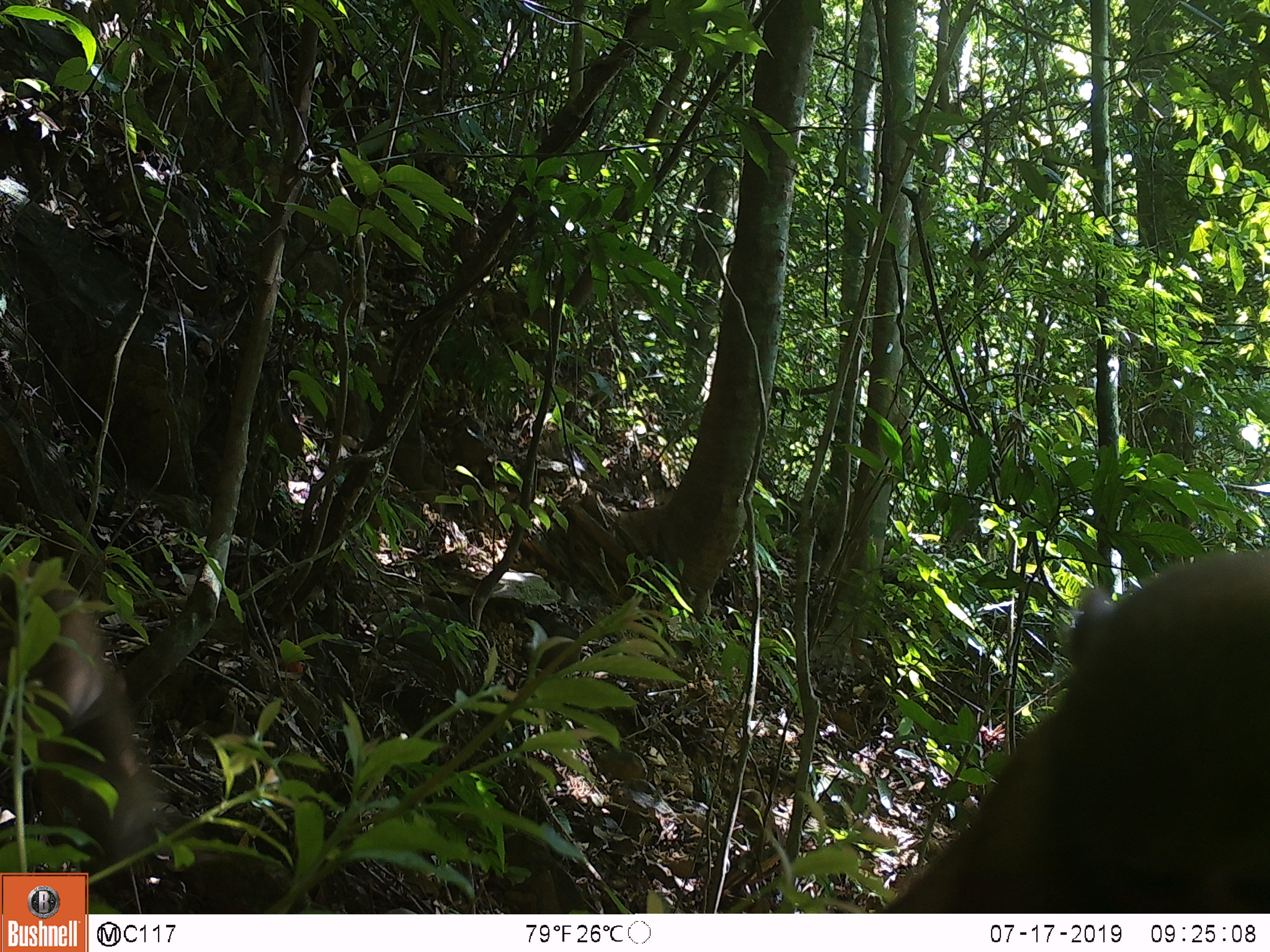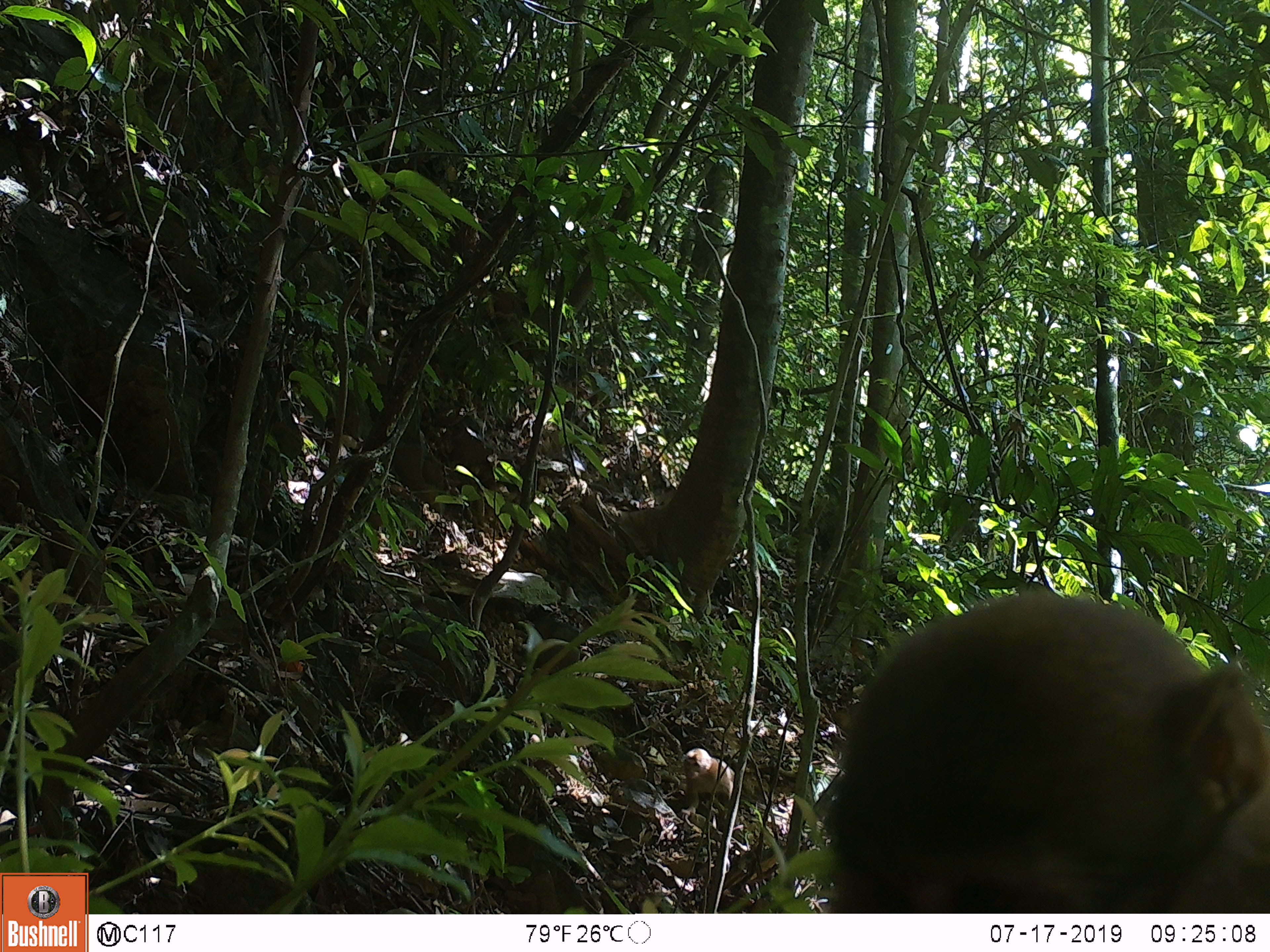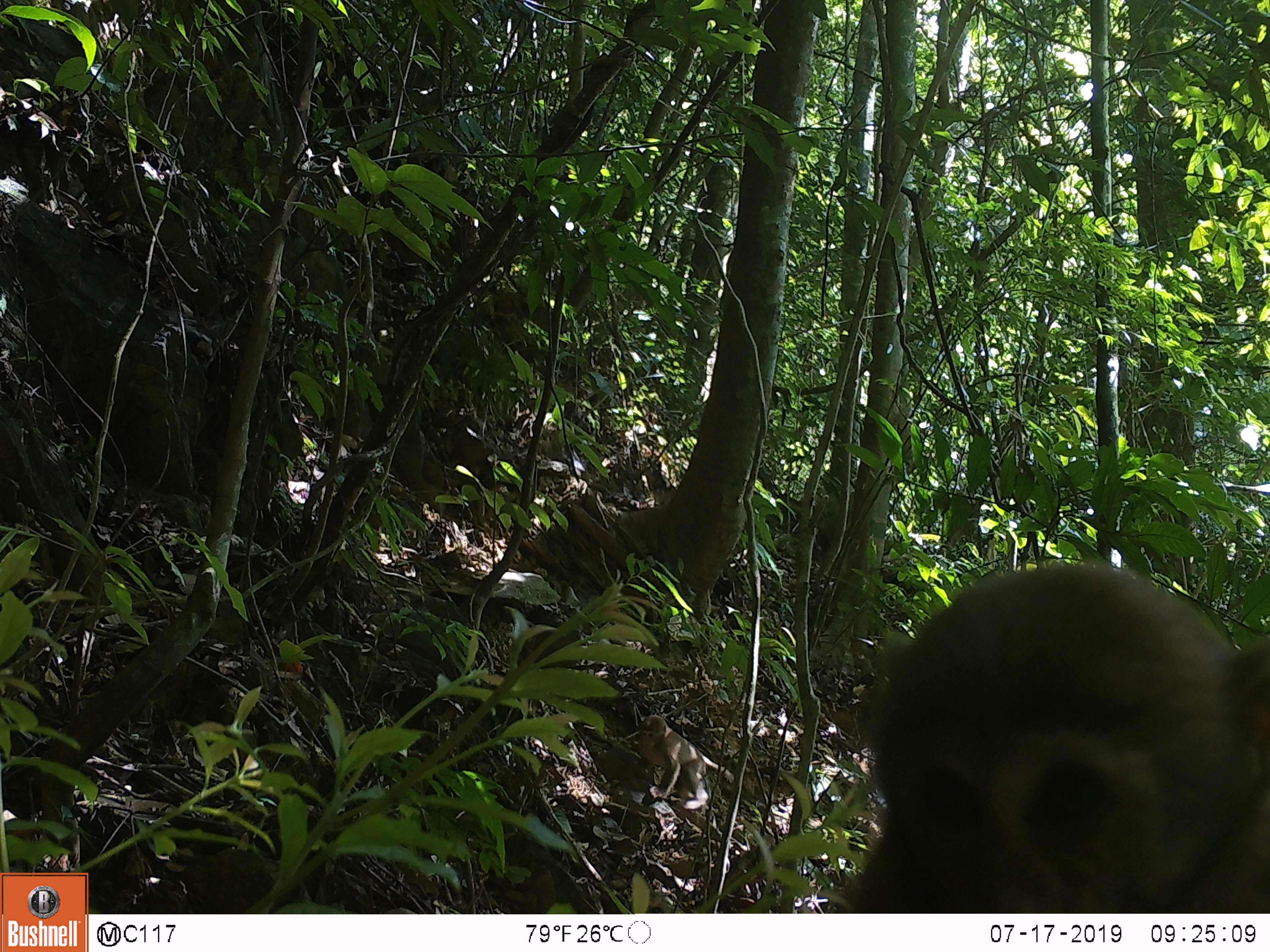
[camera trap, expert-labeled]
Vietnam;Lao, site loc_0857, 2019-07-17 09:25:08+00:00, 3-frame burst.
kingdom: Animalia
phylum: Chordata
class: Mammalia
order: Primates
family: Cercopithecidae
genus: Macaca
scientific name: Macaca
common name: macaque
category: macaque not stump tailed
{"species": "macaque not stump tailed (macaque) (Macaca)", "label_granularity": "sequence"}